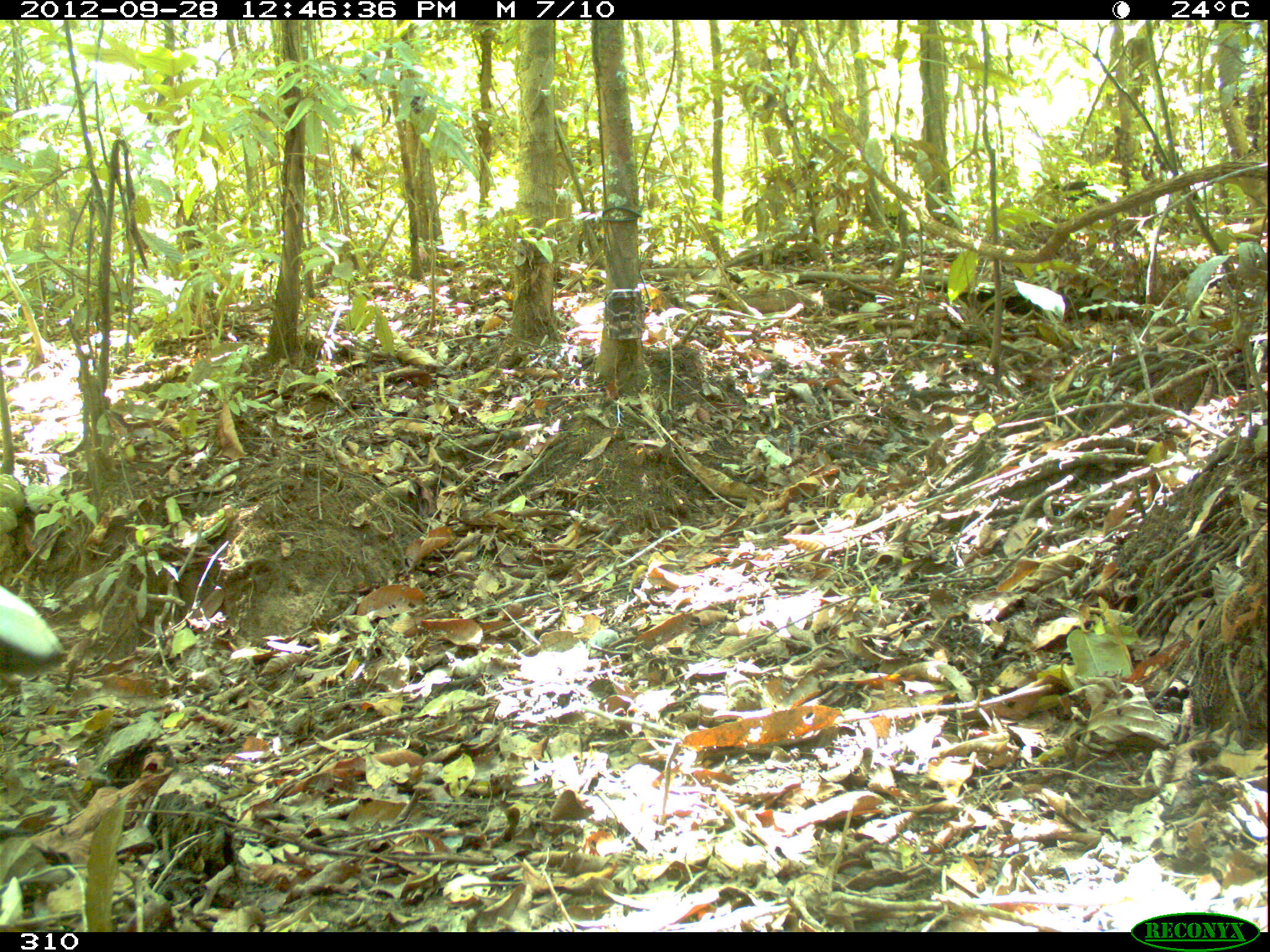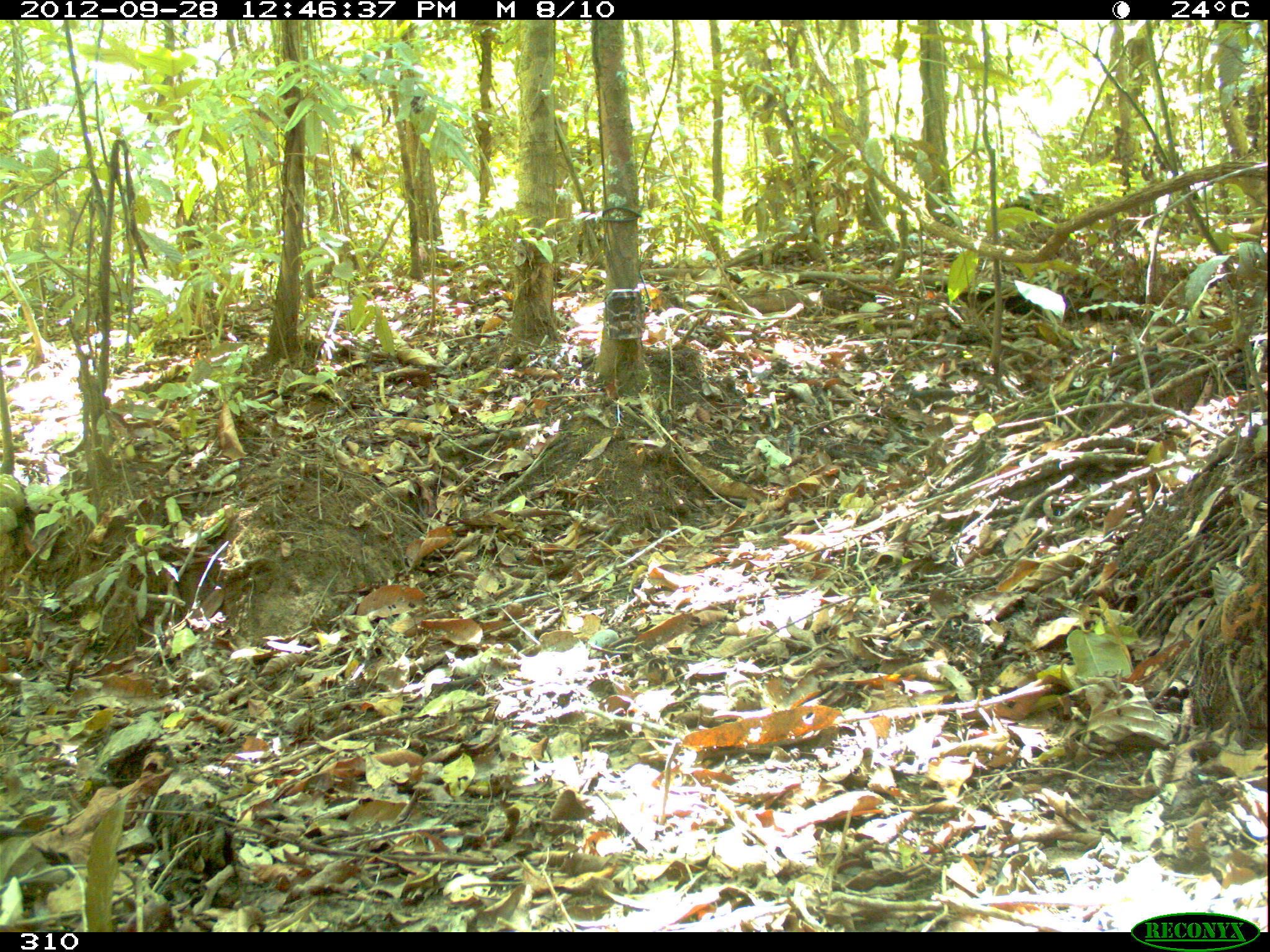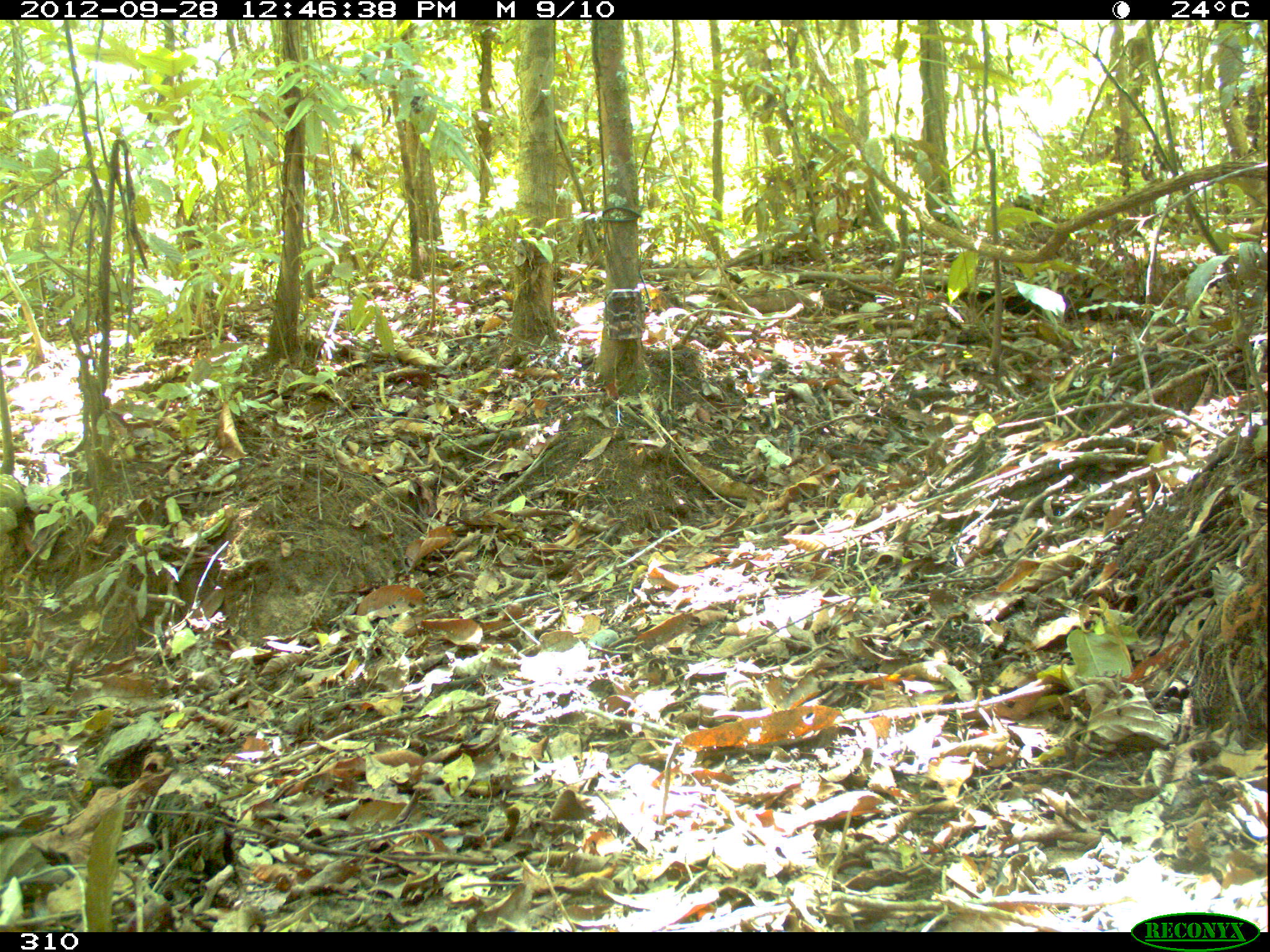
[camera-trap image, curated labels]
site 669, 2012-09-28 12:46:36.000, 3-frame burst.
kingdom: Animalia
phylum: Chordata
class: Aves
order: Gruiformes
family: Psophiidae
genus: Psophia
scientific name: Psophia leucoptera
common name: pale-winged trumpeter